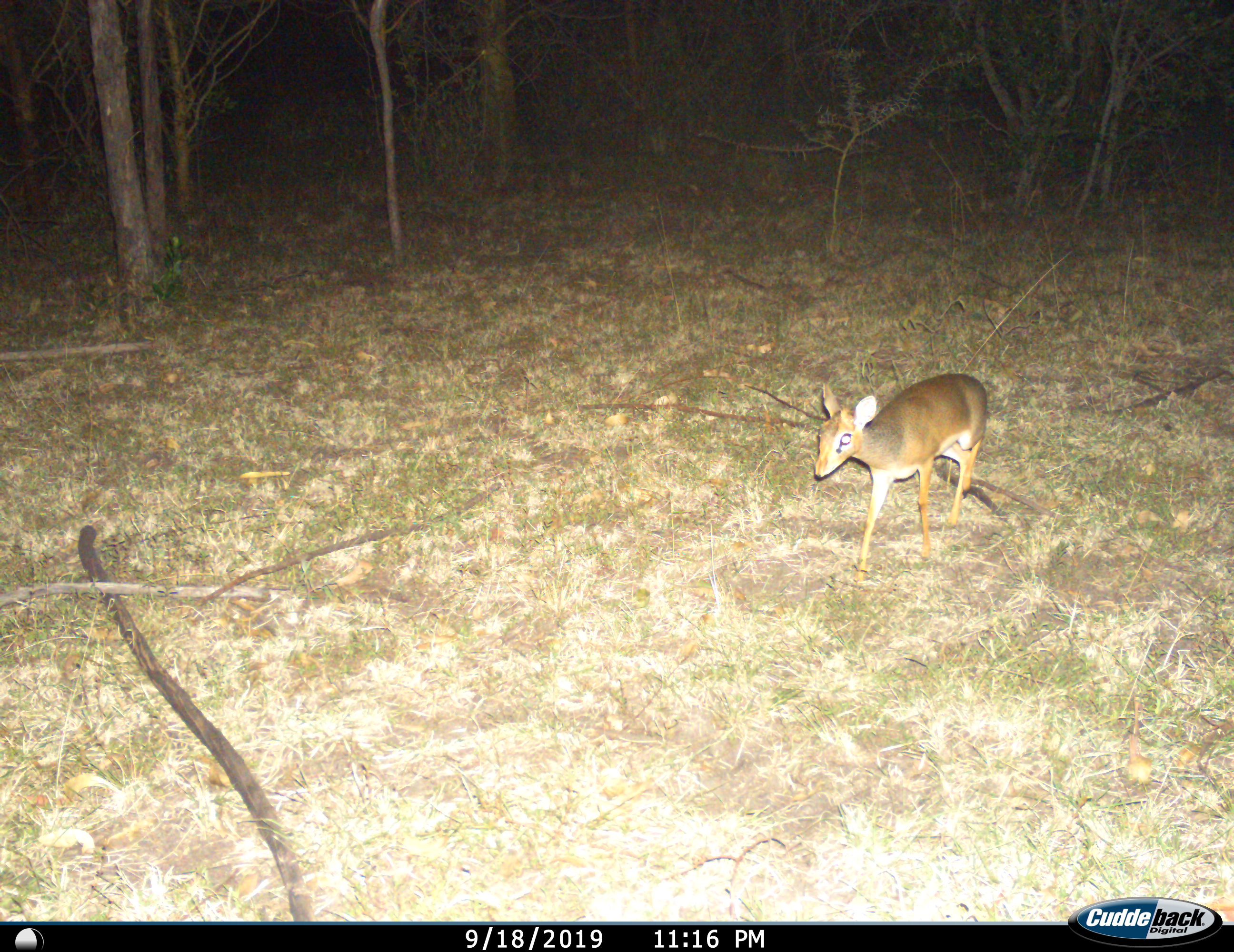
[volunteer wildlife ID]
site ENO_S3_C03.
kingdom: Animalia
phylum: Chordata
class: Mammalia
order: Artiodactyla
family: Bovidae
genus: Madoqua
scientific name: Madoqua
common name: dik-dik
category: dikdik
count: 1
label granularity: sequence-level